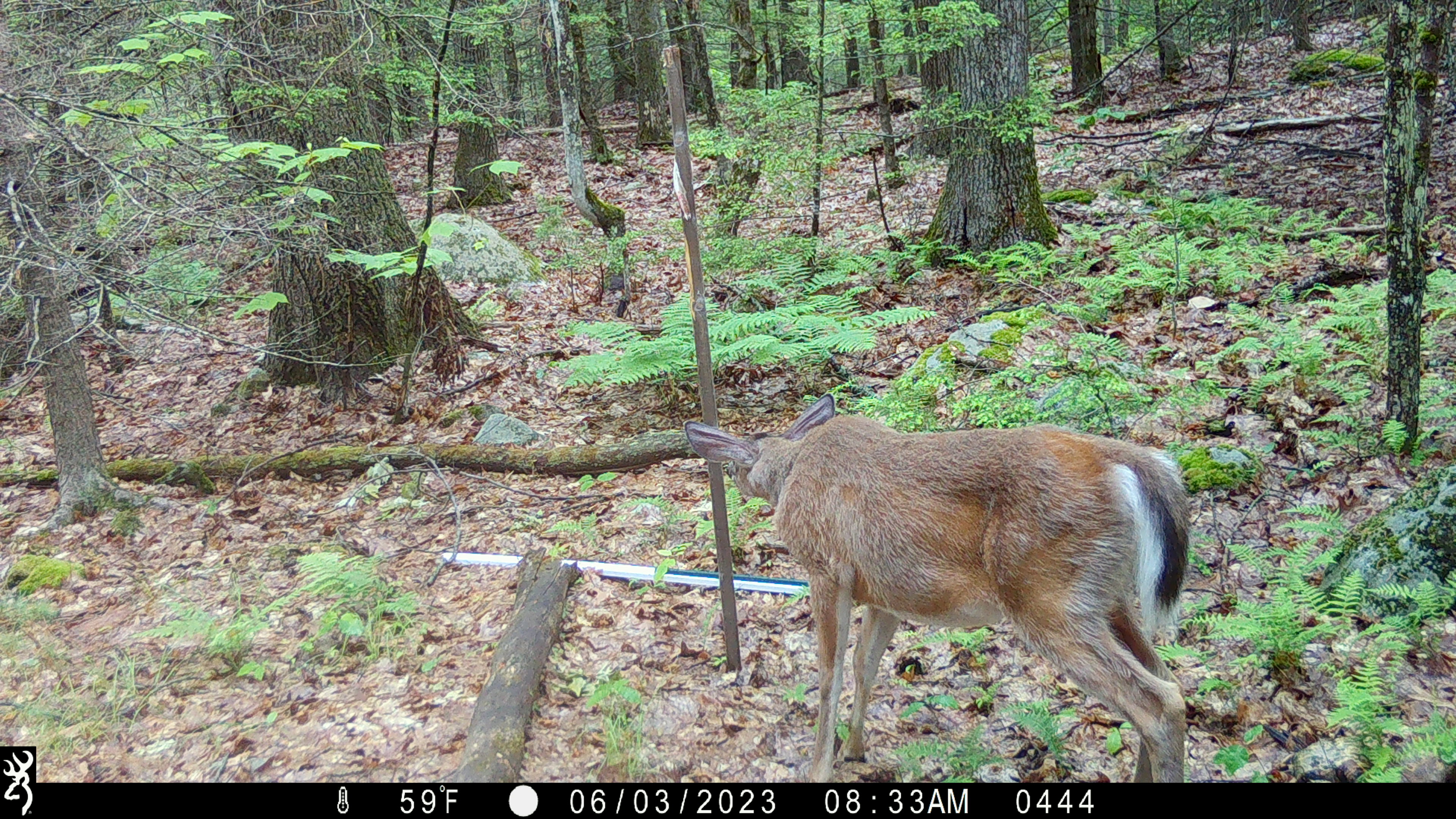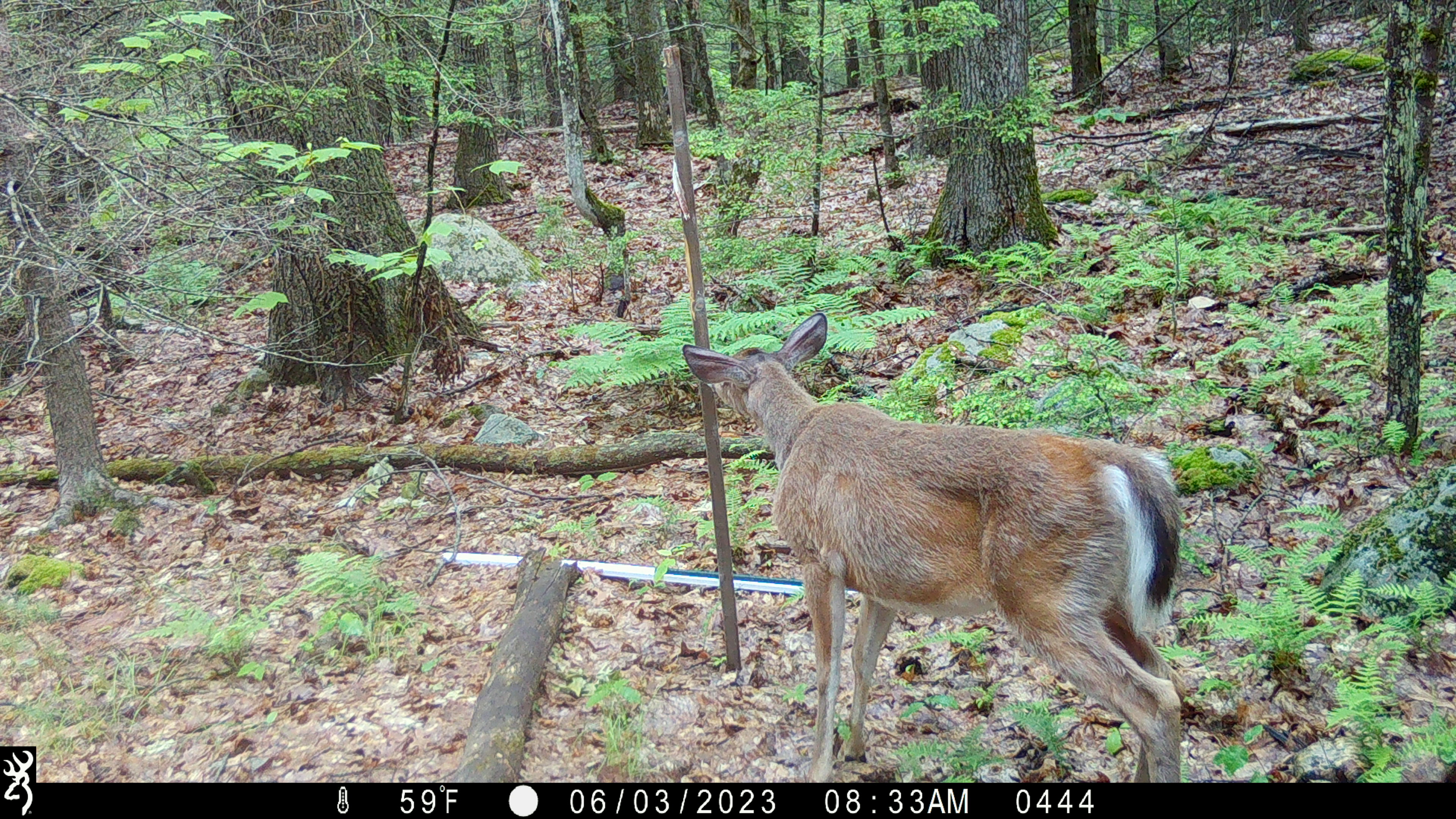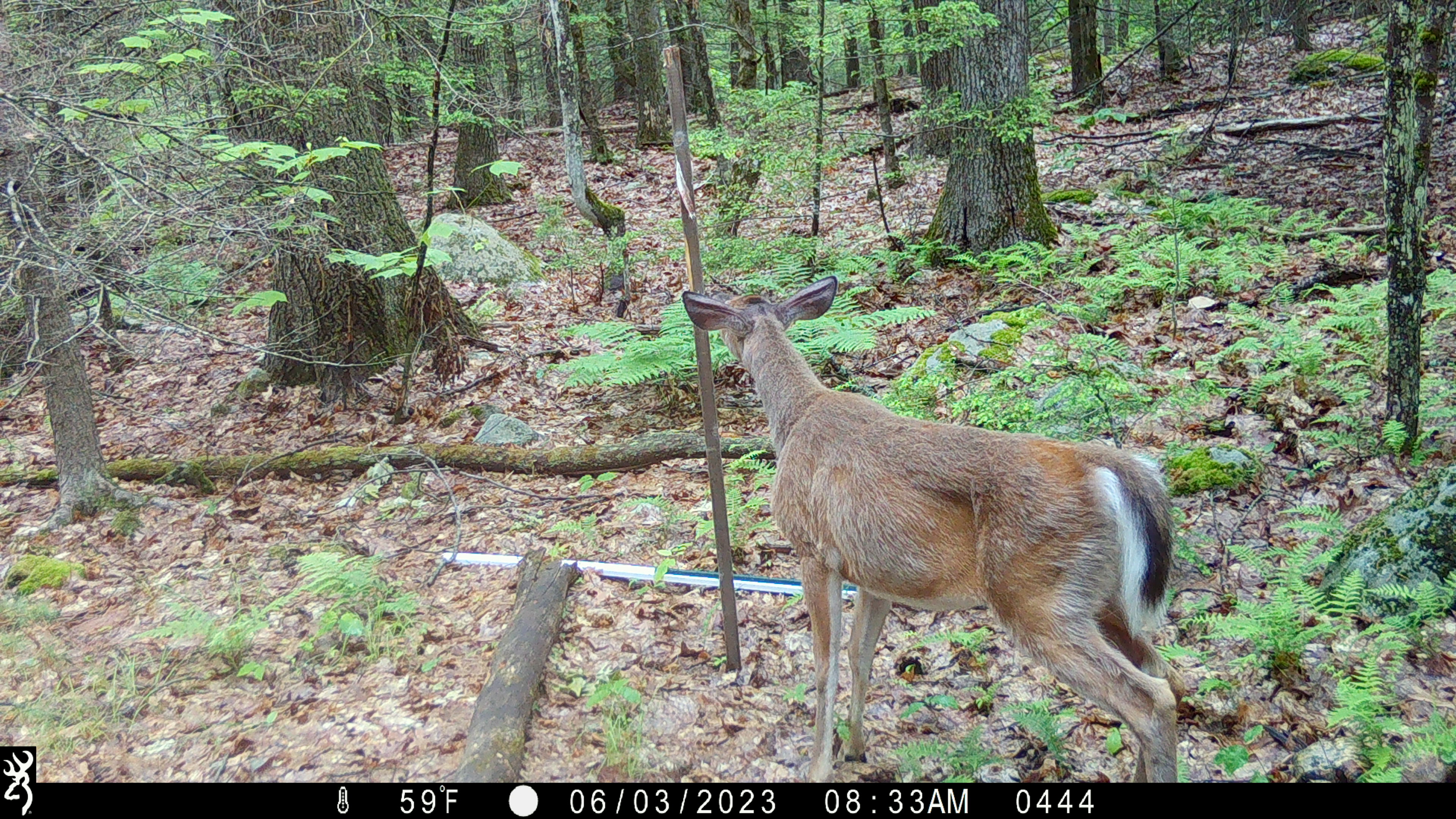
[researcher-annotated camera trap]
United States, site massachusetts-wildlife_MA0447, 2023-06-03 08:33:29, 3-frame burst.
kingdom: Animalia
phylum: Chordata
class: Mammalia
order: Artiodactyla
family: Cervidae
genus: Odocoileus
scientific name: Odocoileus virginianus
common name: white-tailed deer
White-tailed deer (Odocoileus virginianus).